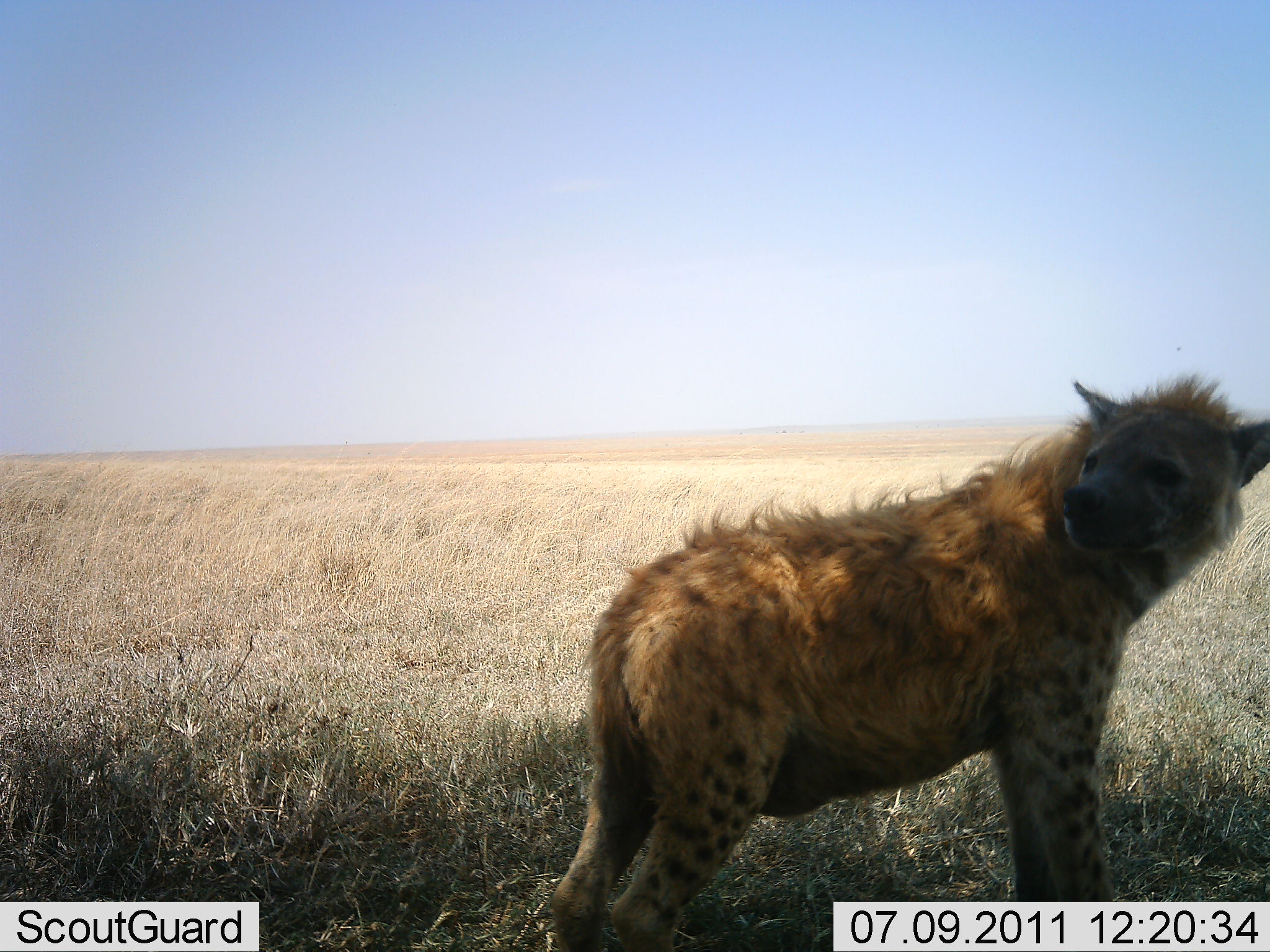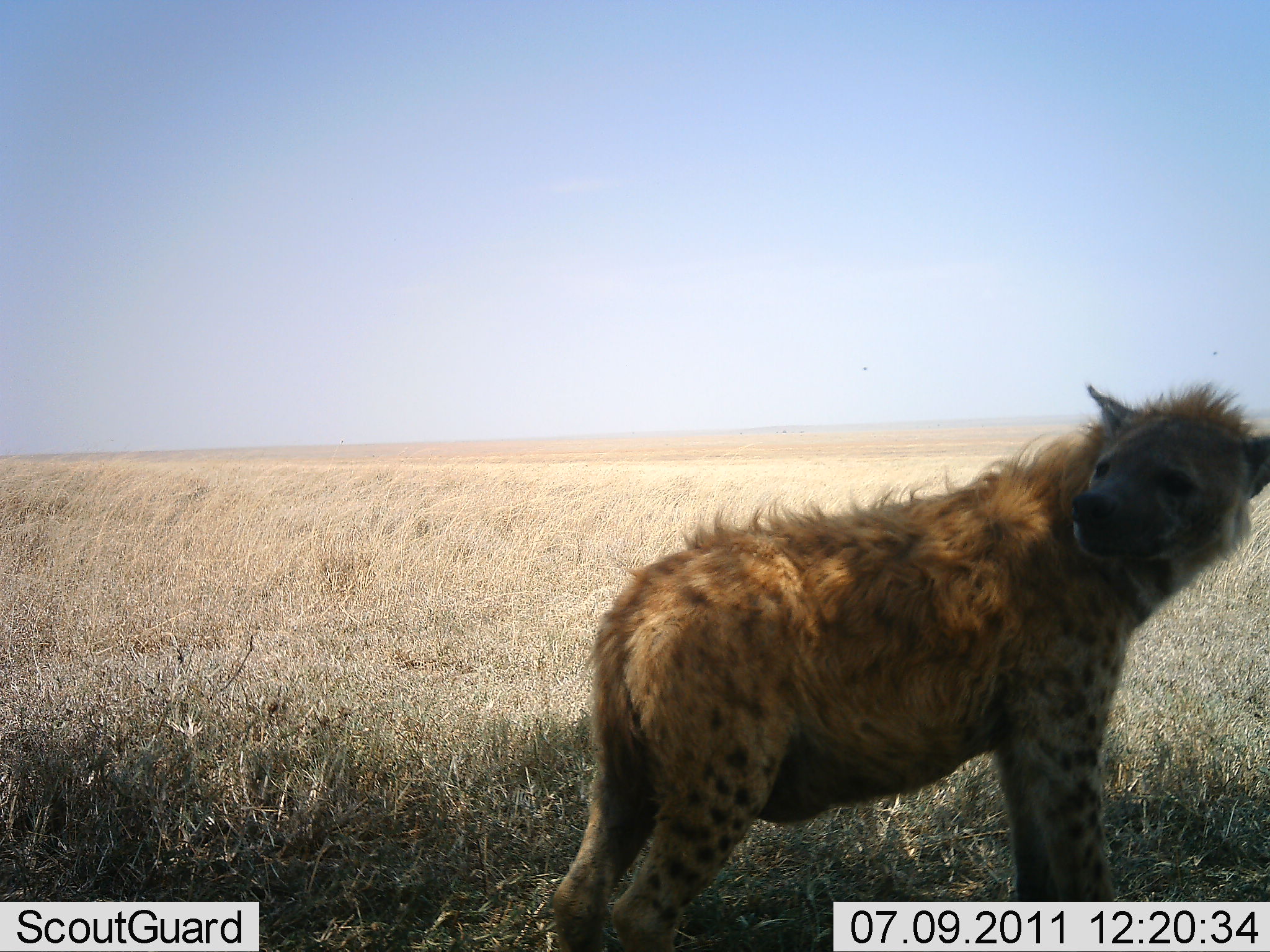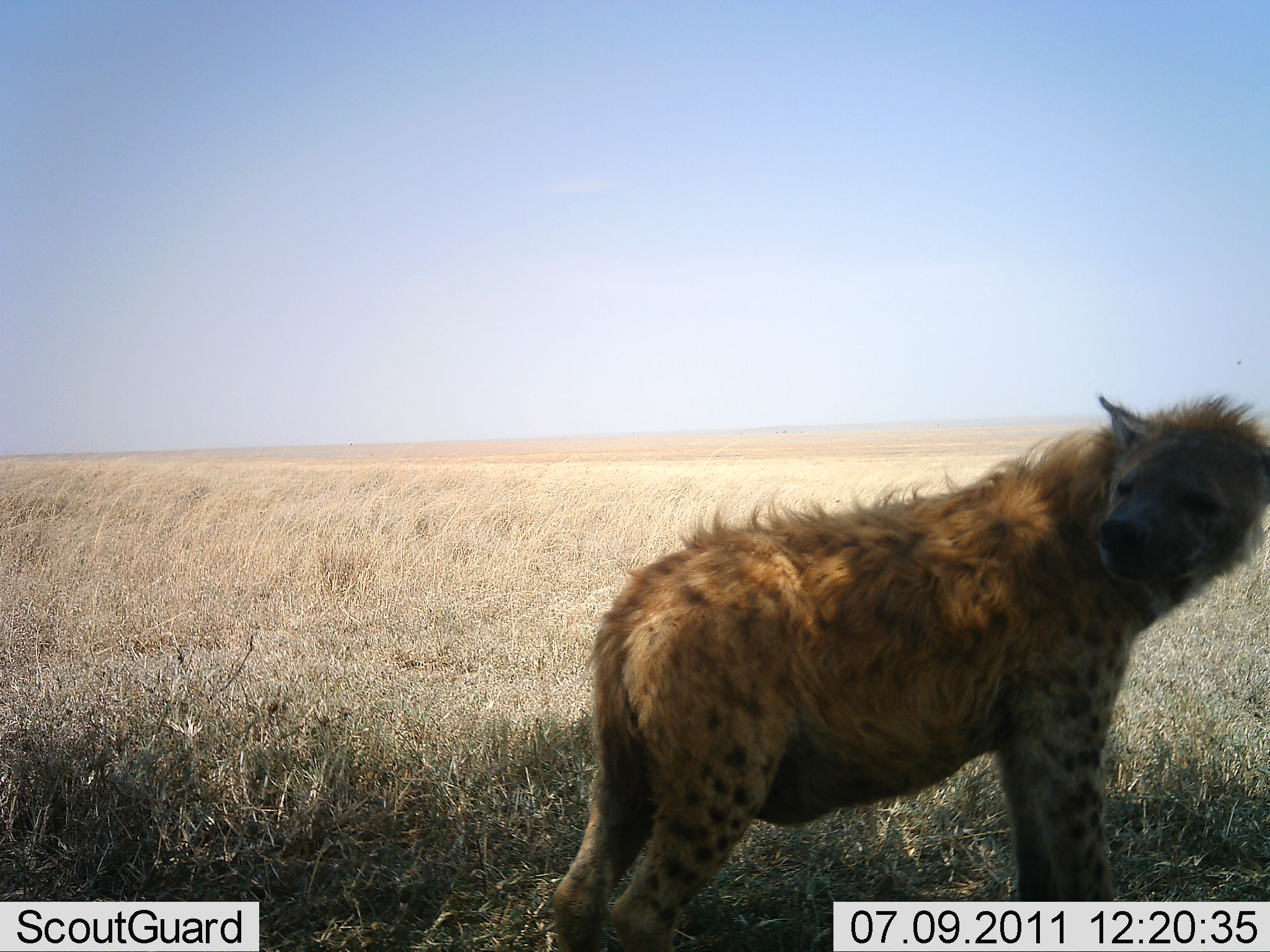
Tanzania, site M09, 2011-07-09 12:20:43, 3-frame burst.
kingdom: Animalia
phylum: Chordata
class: Mammalia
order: Carnivora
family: Hyaenidae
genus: Crocuta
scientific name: Crocuta crocuta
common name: spotted hyena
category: hyenaspotted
Hyenaspotted (spotted hyena) (Crocuta crocuta), count 1. Behavior (volunteer vote fractions): standing 100%, resting 0%, moving 0%, interacting 9%. Young present (vote fraction): 0%. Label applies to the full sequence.